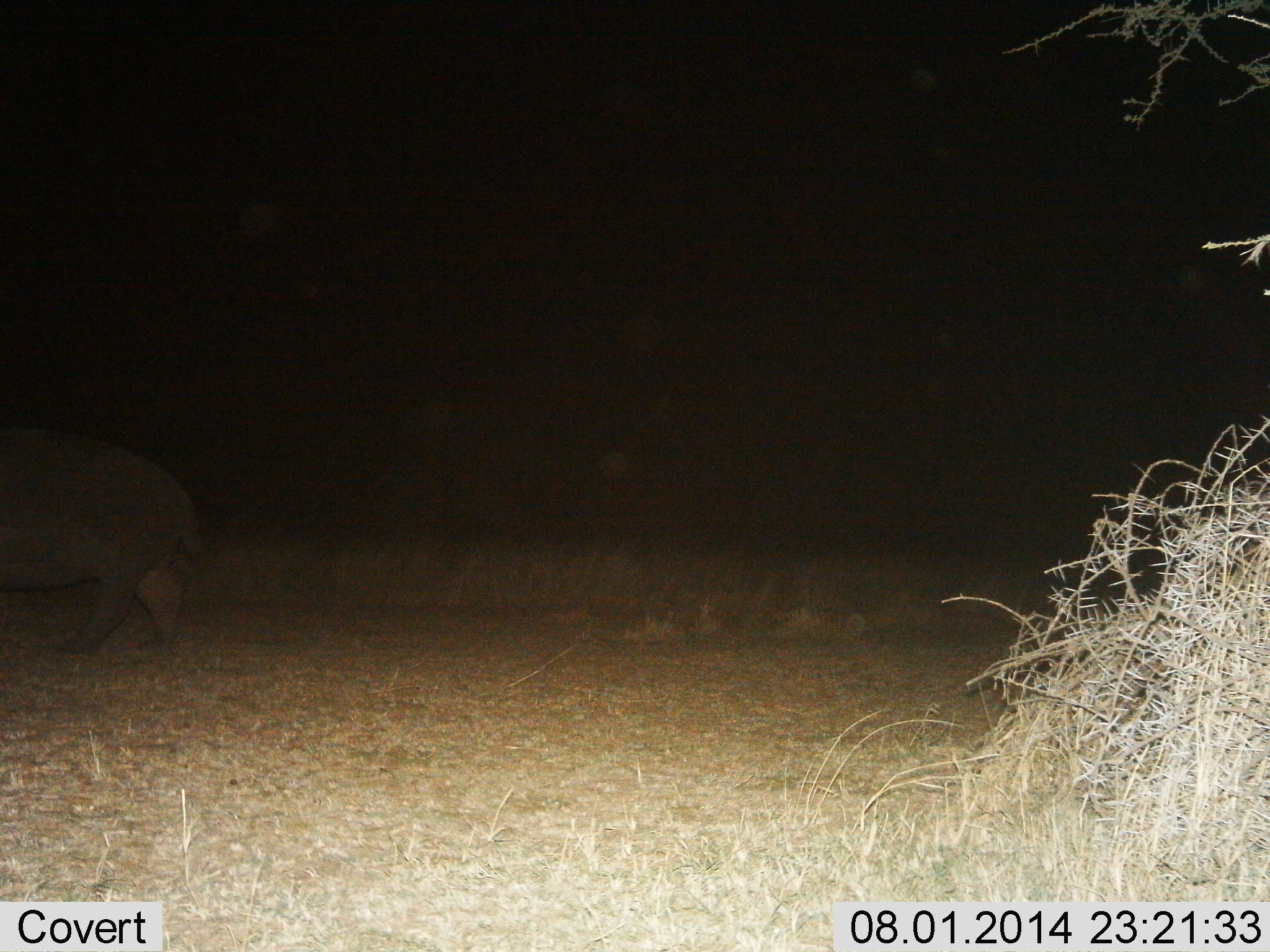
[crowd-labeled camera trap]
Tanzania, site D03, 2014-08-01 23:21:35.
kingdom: Animalia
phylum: Chordata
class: Mammalia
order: Artiodactyla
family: Hippopotamidae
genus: Hippopotamus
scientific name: Hippopotamus amphibius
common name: hippopotamus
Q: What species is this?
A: Hippopotamus (Hippopotamus amphibius).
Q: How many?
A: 1.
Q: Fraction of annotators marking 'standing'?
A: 10%.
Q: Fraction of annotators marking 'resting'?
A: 0%.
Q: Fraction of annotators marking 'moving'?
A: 90%.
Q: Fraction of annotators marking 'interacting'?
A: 0%.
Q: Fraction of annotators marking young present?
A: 0%.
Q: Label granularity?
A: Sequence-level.